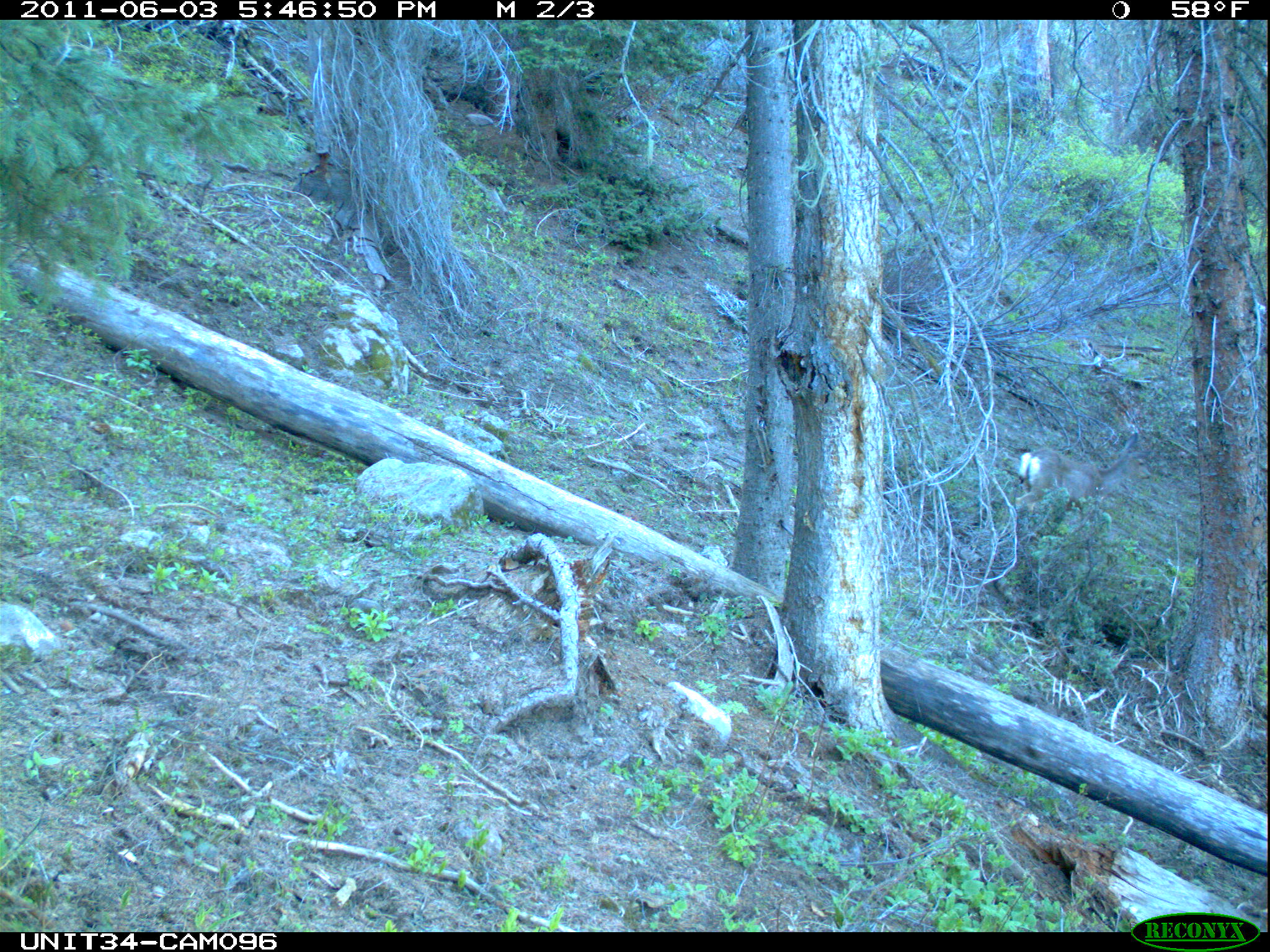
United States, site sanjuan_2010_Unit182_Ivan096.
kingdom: Animalia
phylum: Chordata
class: Mammalia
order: Artiodactyla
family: Cervidae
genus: Odocoileus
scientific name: Odocoileus hemionus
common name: mule deer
Odocoileus hemionus (mule deer).